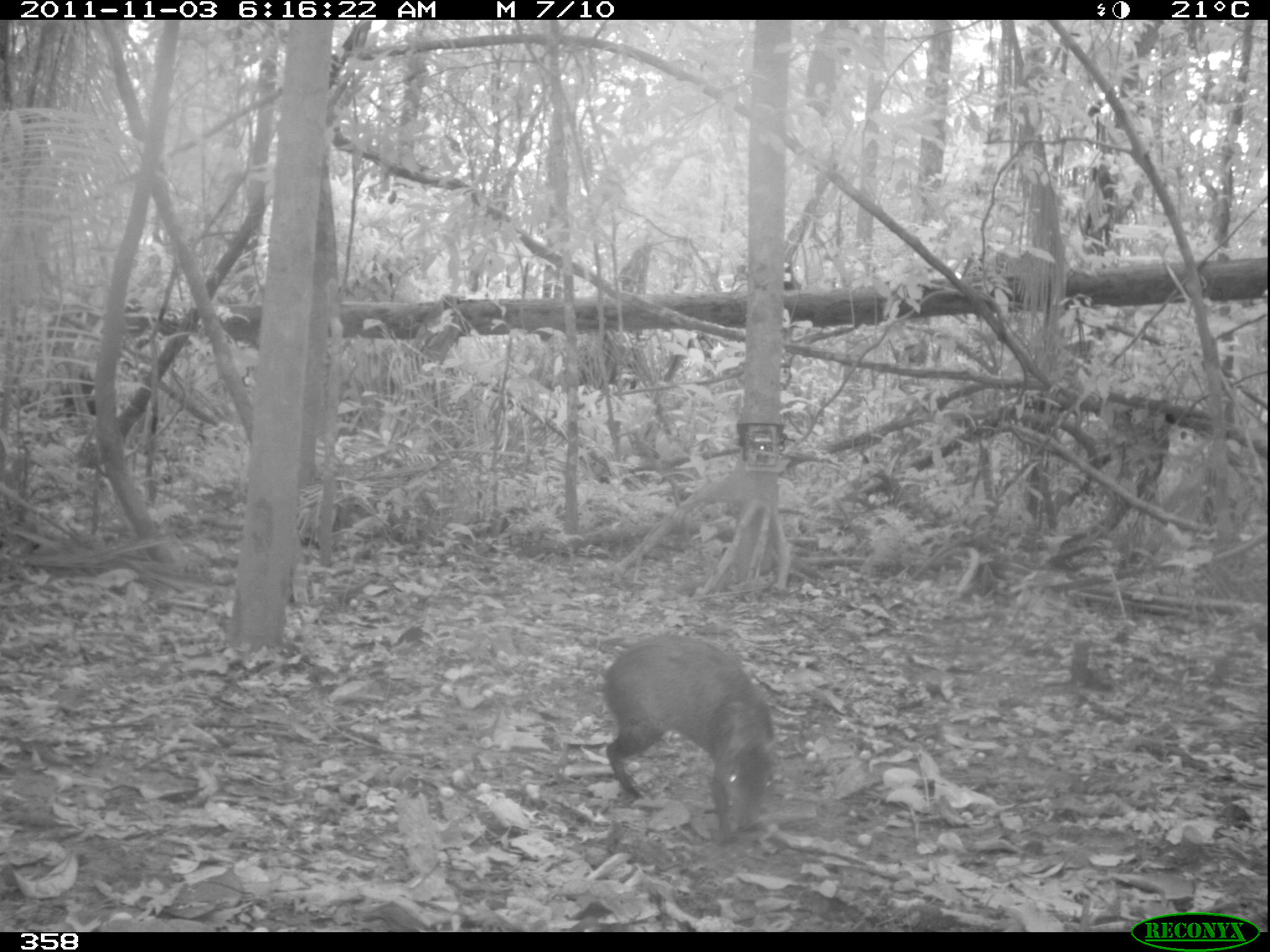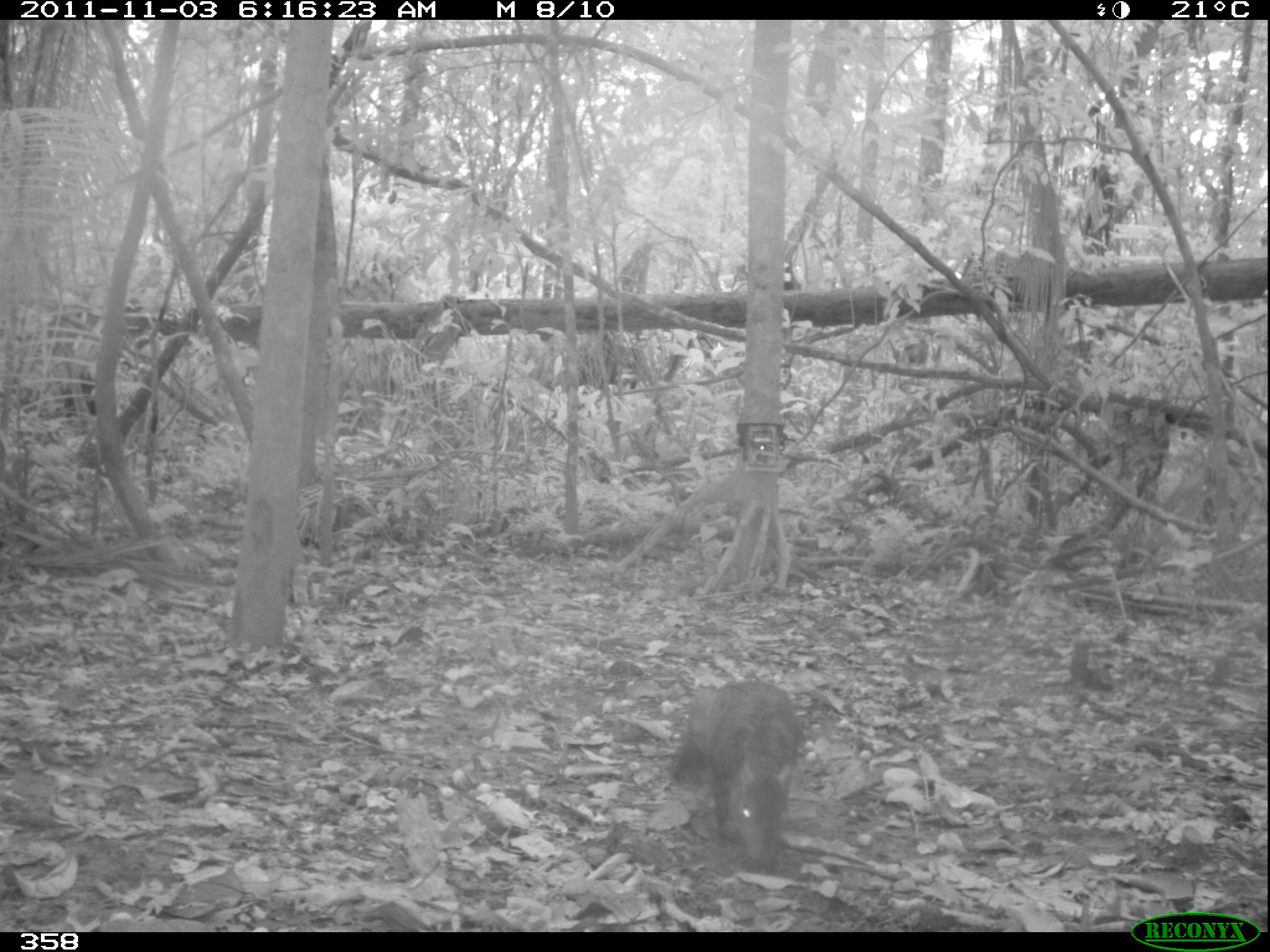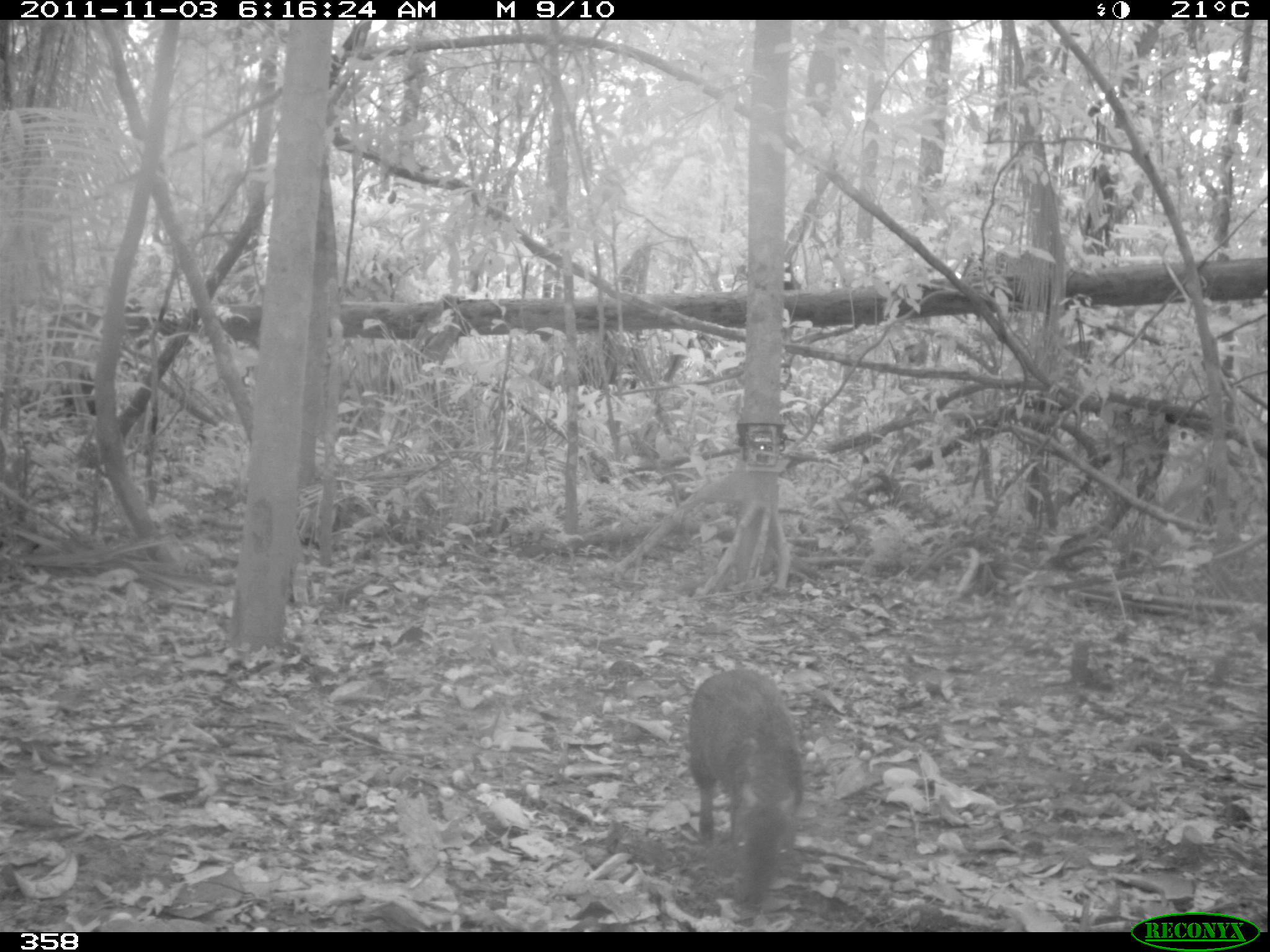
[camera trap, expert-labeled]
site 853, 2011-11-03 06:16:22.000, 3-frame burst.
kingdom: Animalia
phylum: Chordata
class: Mammalia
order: Rodentia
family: Dasyproctidae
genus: Dasyprocta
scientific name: Dasyprocta punctata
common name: central american agouti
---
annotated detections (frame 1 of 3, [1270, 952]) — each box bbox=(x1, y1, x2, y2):
dasyprocta punctata: bbox=(600, 631, 776, 838)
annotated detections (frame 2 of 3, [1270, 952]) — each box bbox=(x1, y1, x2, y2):
dasyprocta punctata: bbox=(667, 677, 800, 860)